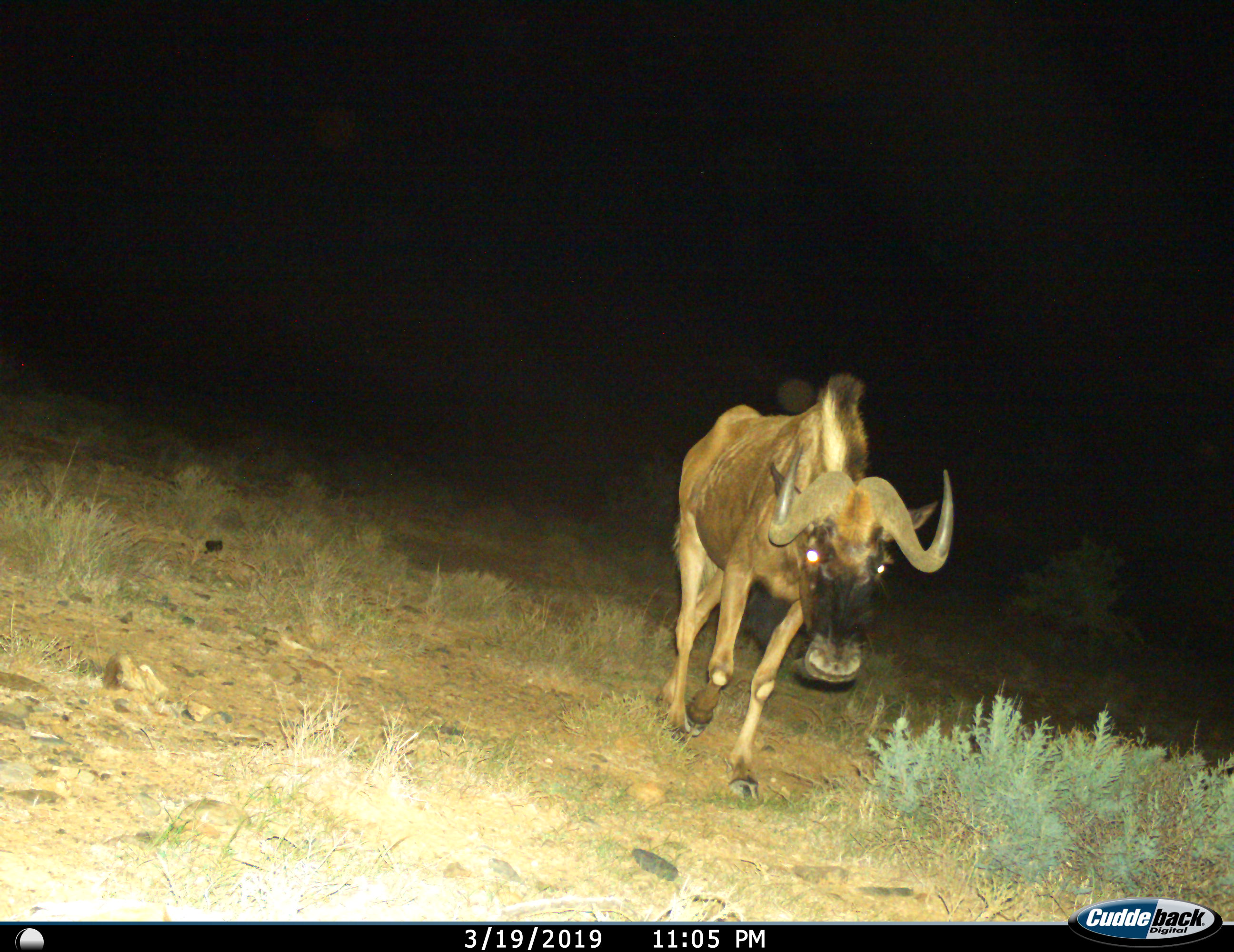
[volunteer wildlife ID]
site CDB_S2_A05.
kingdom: Animalia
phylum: Chordata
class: Mammalia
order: Artiodactyla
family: Bovidae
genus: Connochaetes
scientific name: Connochaetes gnou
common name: black wildebeest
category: wildebeestblack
Wildebeestblack (black wildebeest) (Connochaetes gnou), count 1. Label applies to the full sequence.